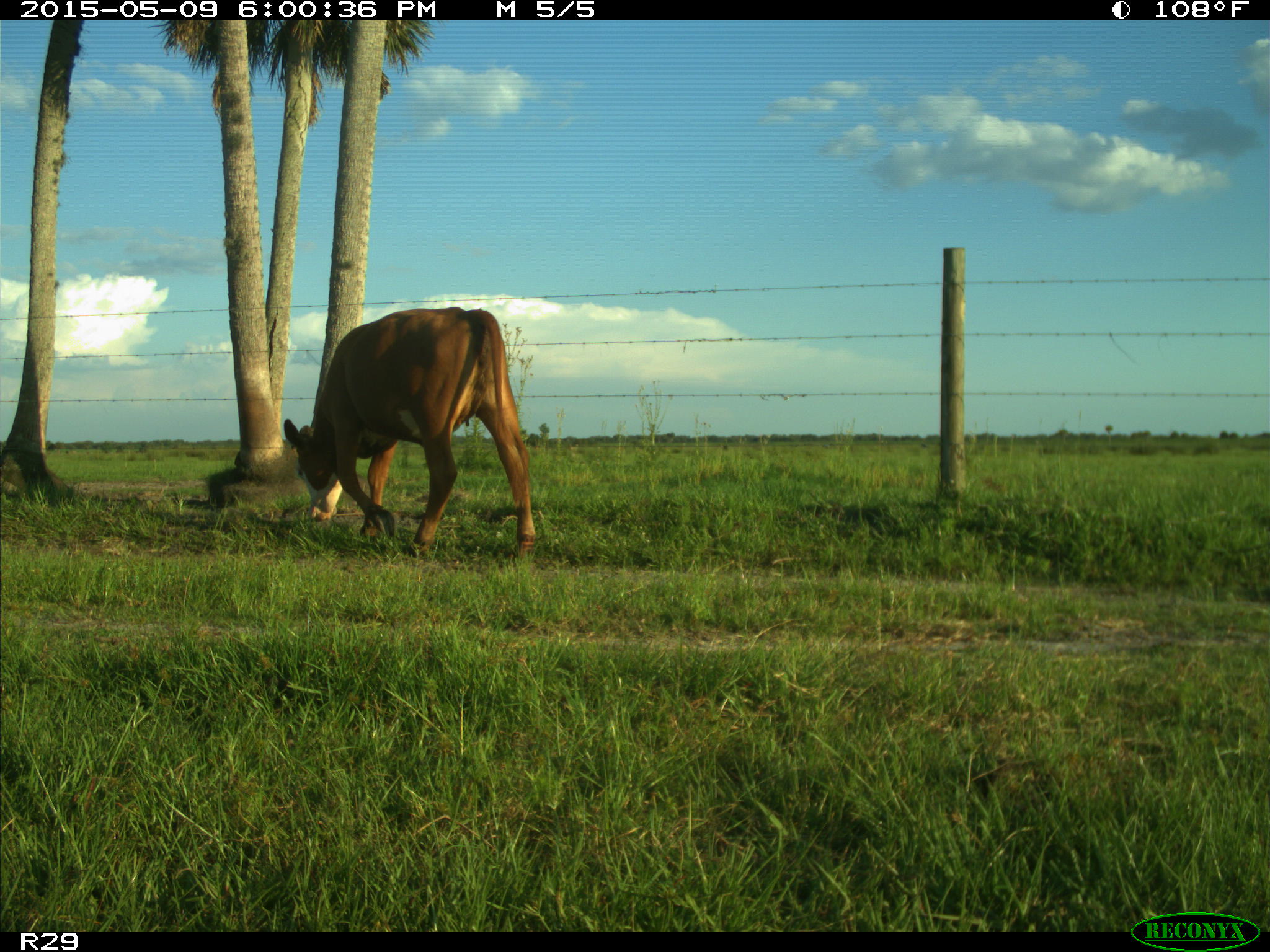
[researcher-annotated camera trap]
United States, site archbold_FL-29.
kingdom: Animalia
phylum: Chordata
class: Mammalia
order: Artiodactyla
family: Bovidae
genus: Bos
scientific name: Bos taurus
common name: domestic cow